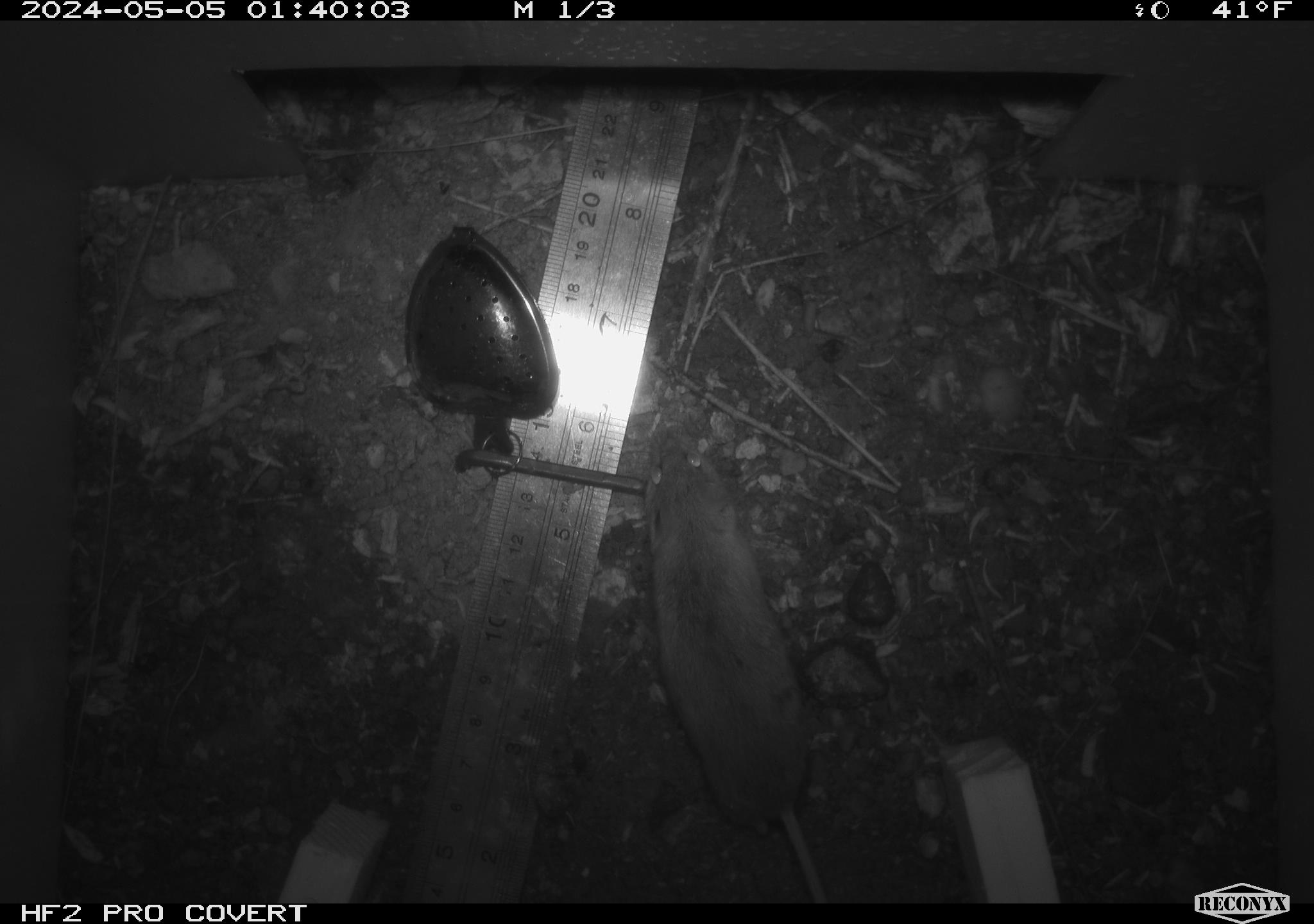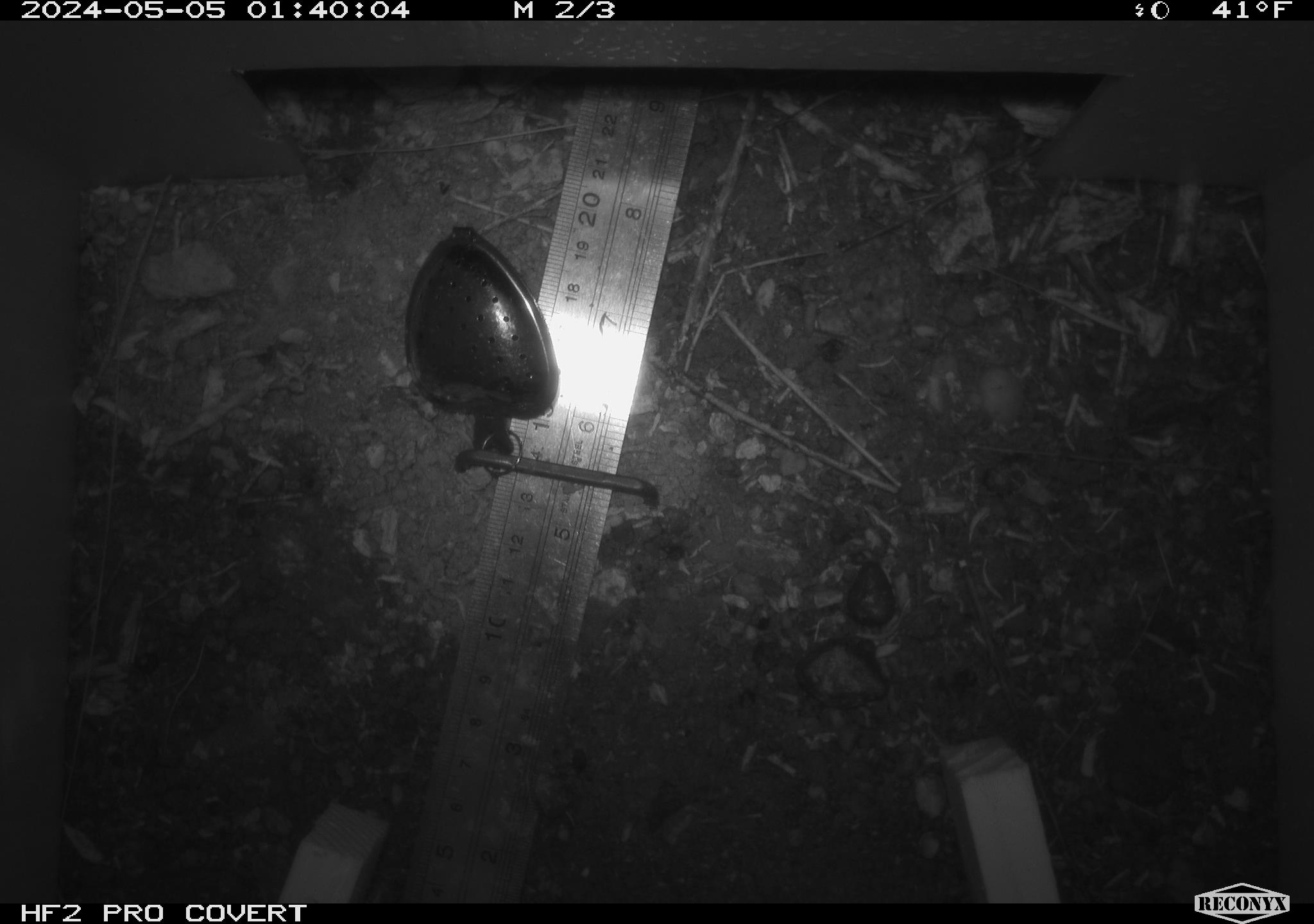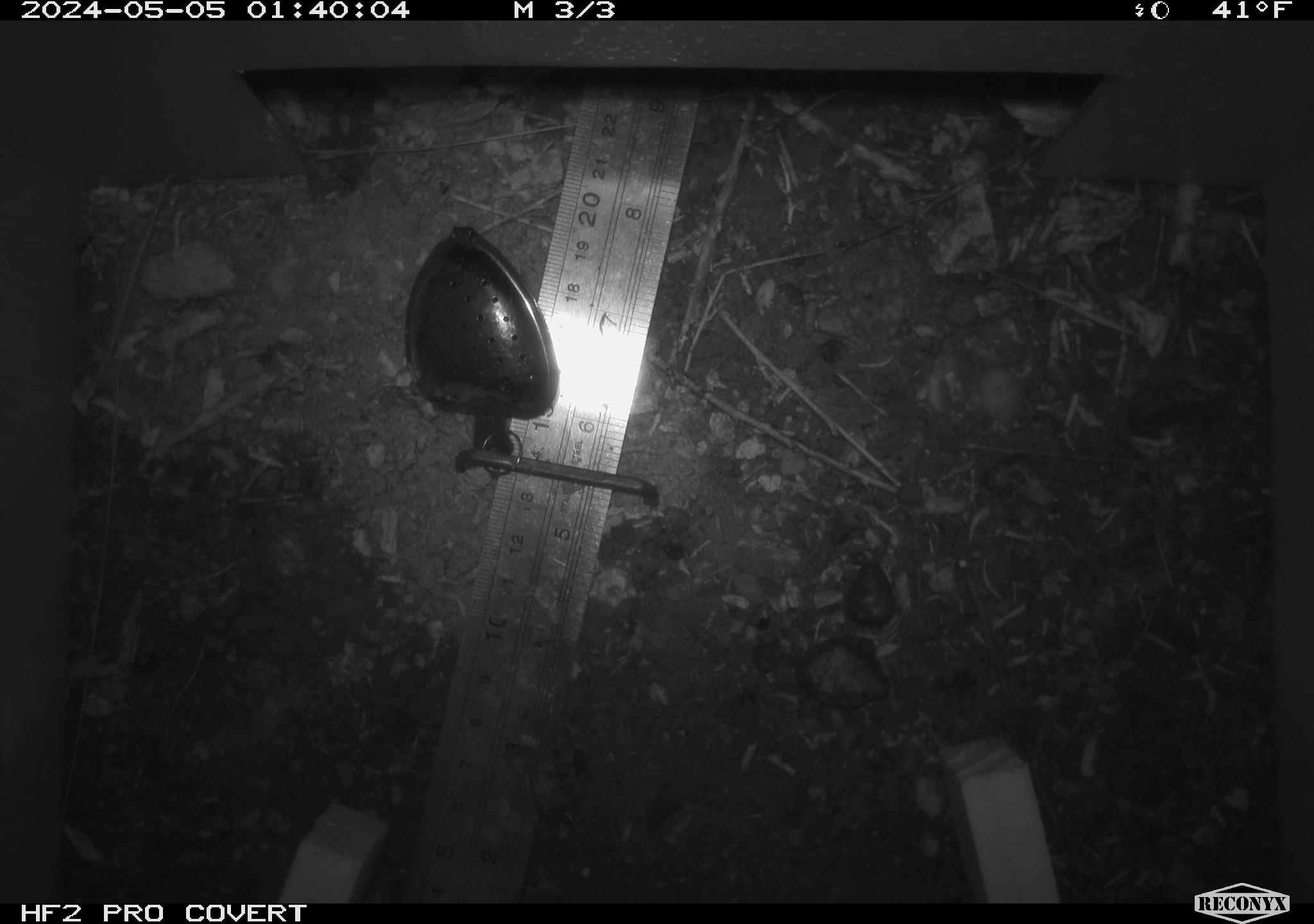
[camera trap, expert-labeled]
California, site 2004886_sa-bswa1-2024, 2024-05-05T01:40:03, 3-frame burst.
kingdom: Animalia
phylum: Chordata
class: Mammalia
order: Rodentia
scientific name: Rodentia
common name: mouse species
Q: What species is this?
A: Mouse species (Rodentia).